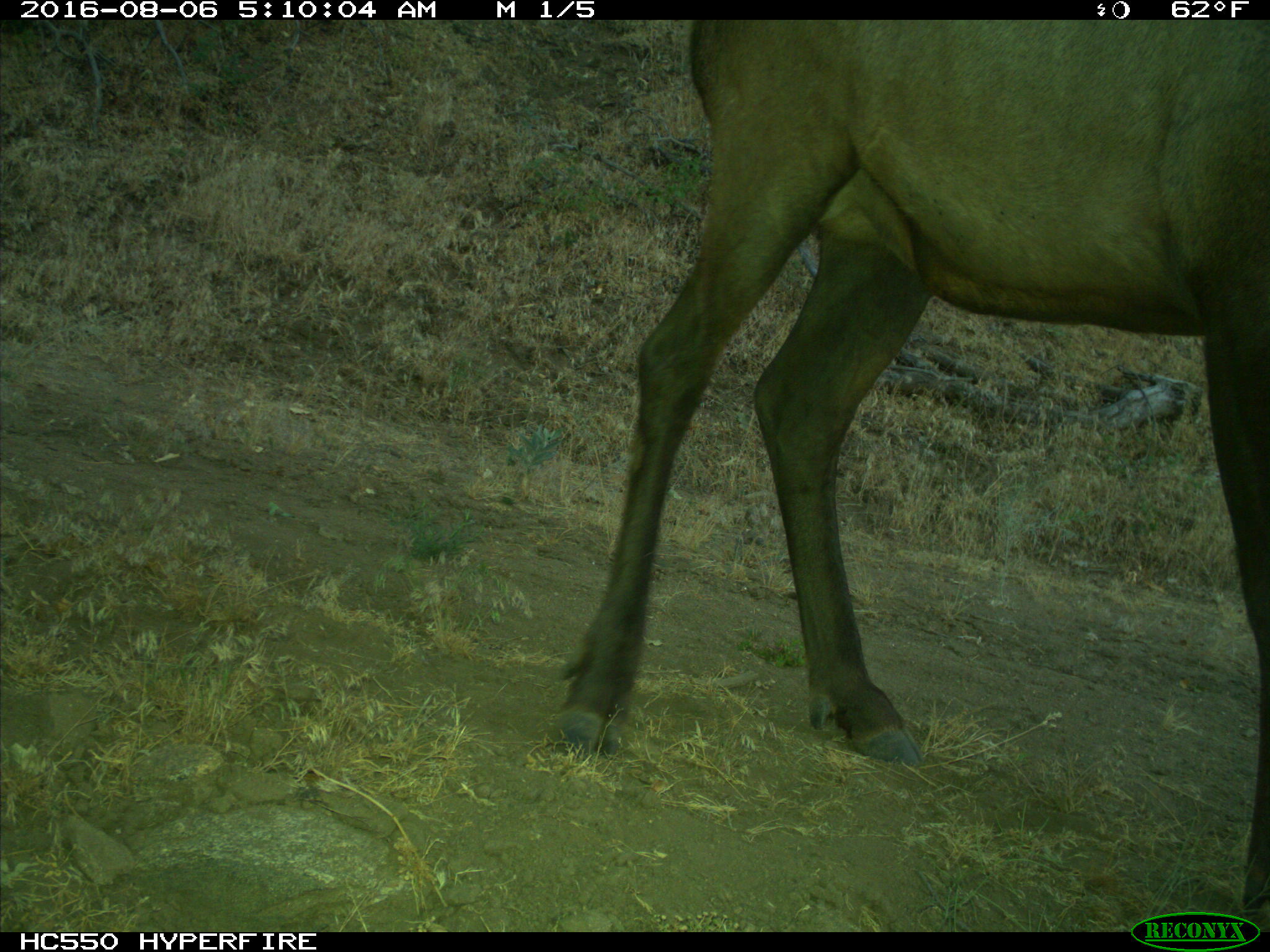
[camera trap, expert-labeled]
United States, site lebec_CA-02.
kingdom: Animalia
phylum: Chordata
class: Mammalia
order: Artiodactyla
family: Cervidae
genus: Cervus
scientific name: Cervus canadensis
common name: elk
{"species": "Cervus canadensis (elk)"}